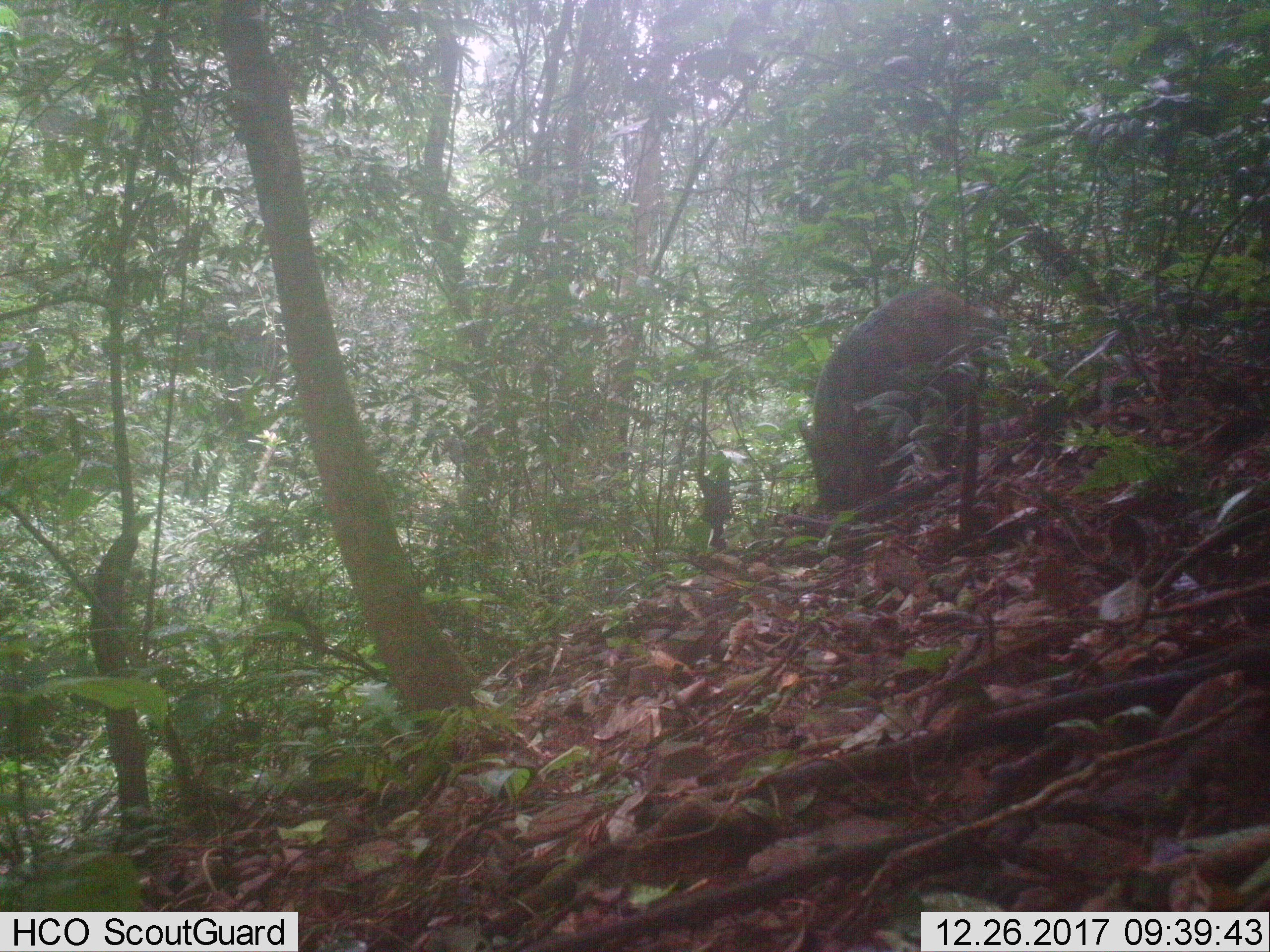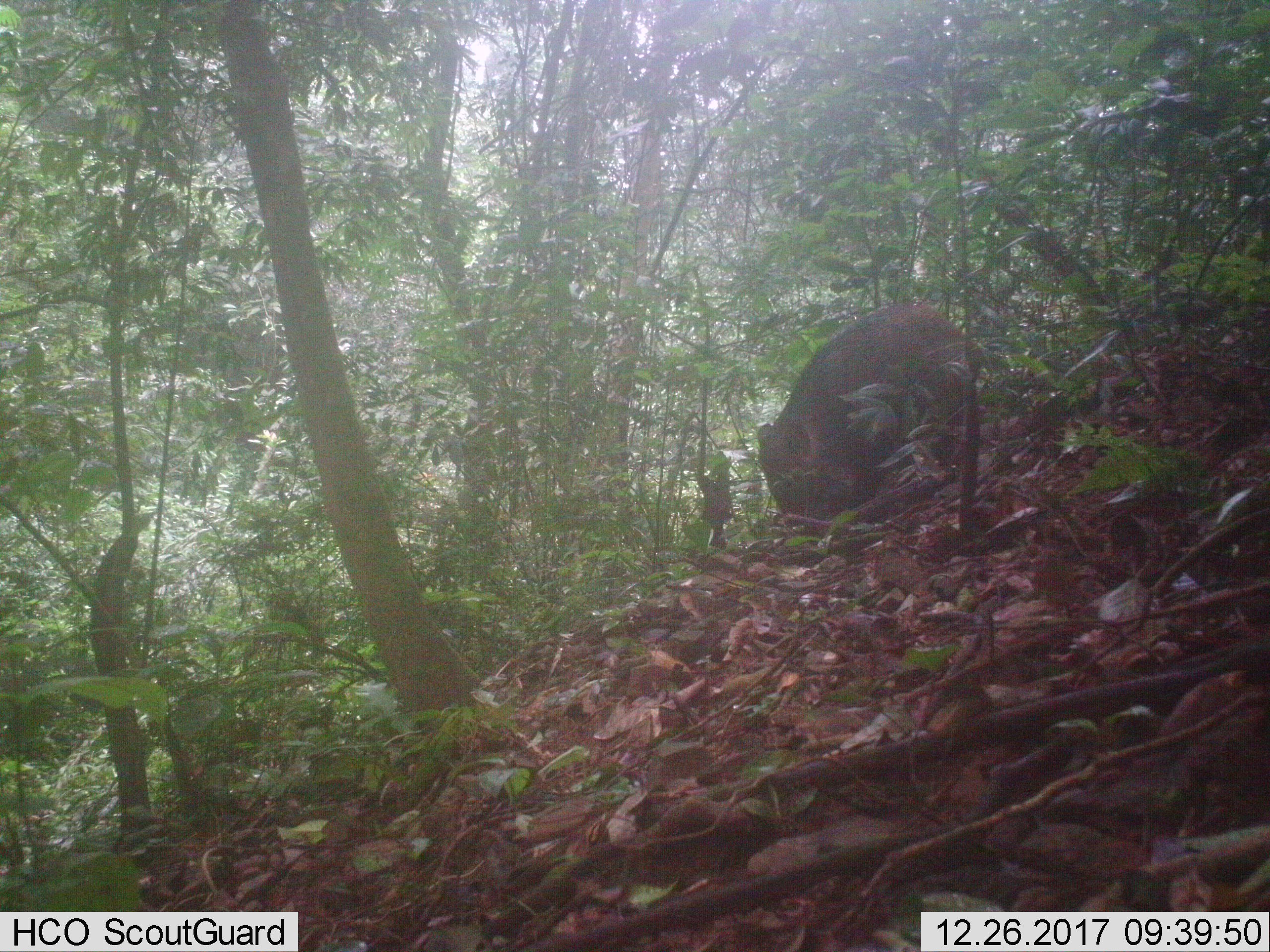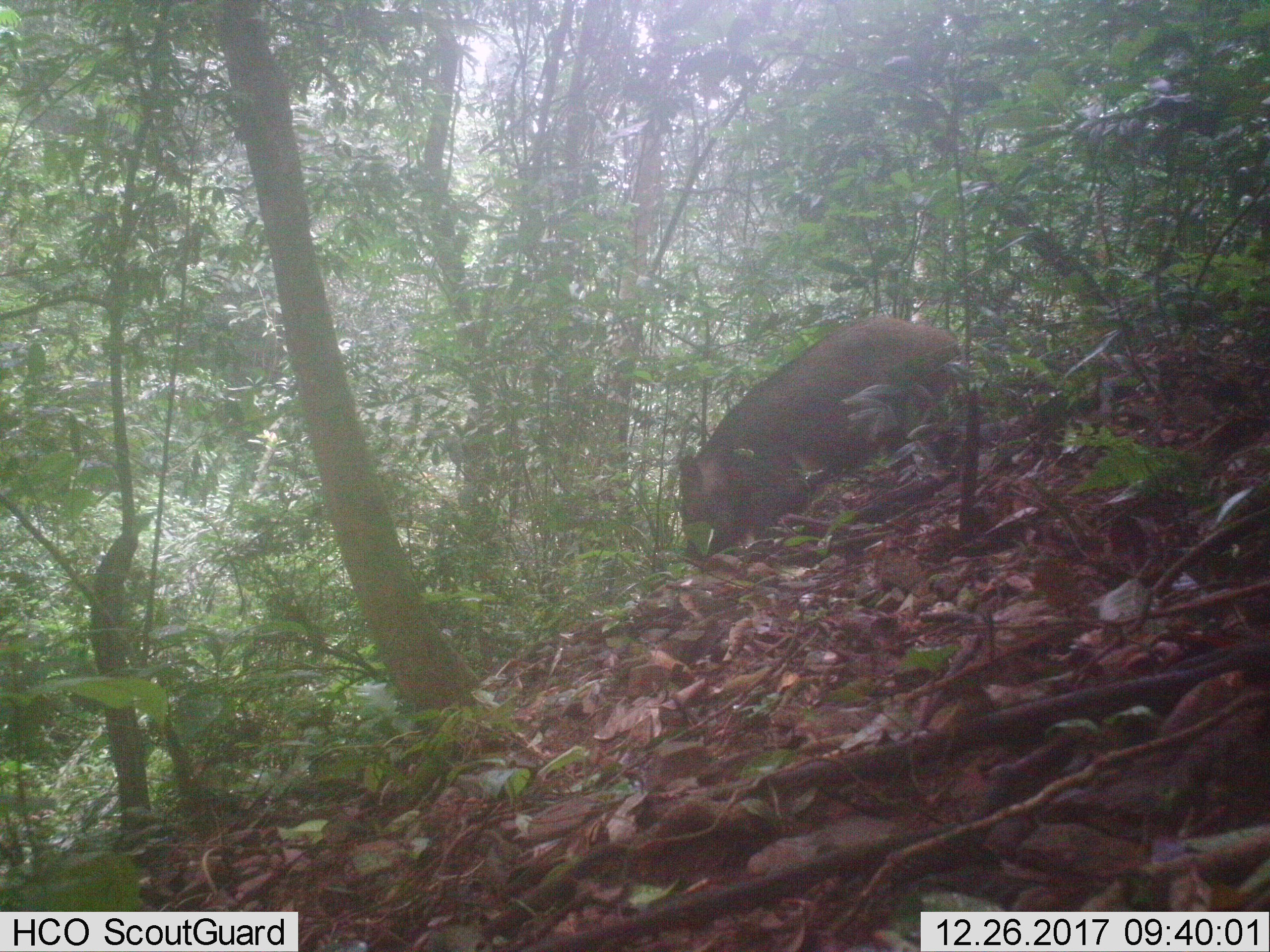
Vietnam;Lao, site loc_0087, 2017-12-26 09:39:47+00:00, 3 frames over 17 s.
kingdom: Animalia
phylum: Chordata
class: Mammalia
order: Artiodactyla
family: Suidae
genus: Sus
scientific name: Sus scrofa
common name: eurasian wild pig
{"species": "eurasian wild pig (Sus scrofa)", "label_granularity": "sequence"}